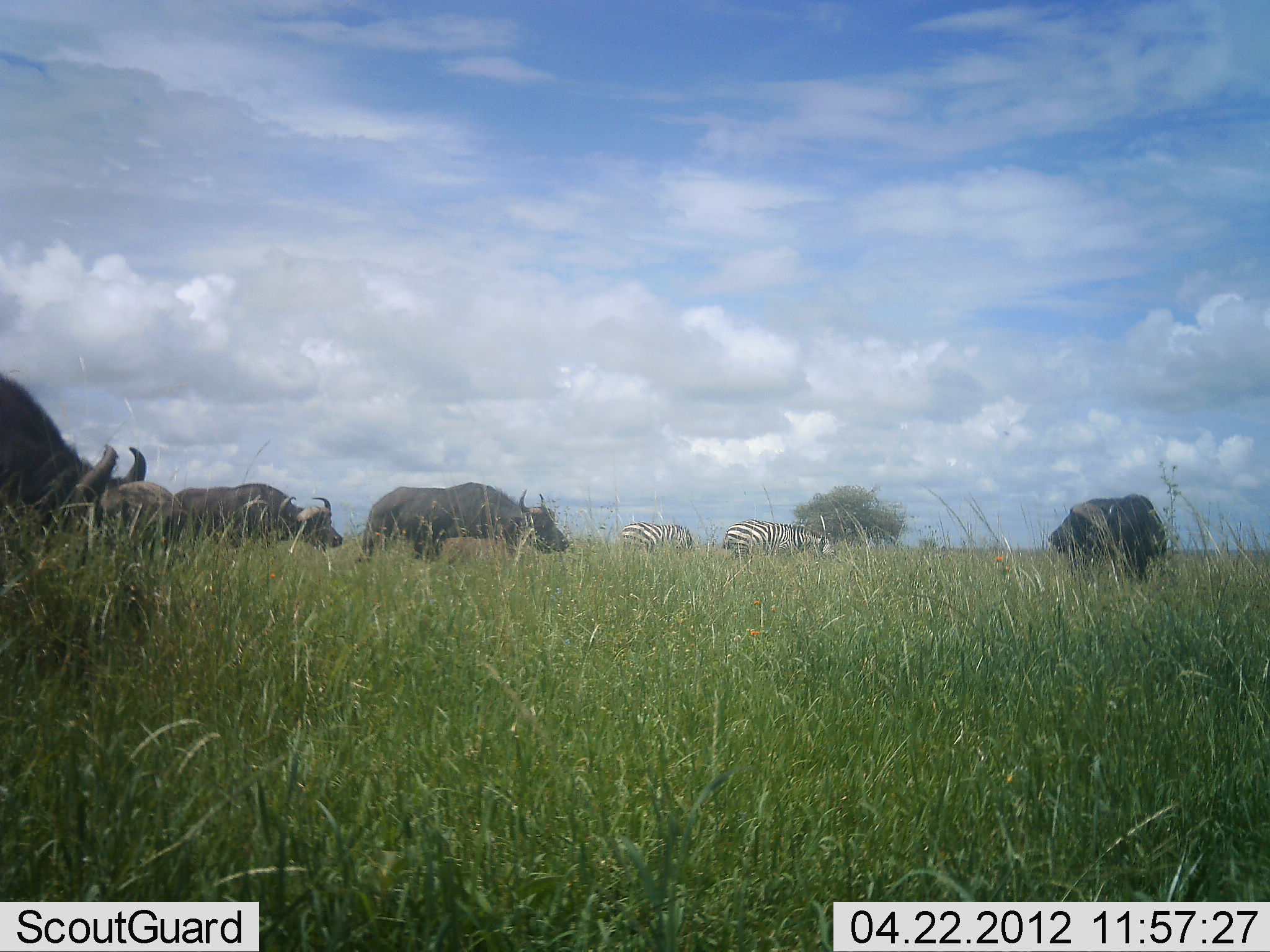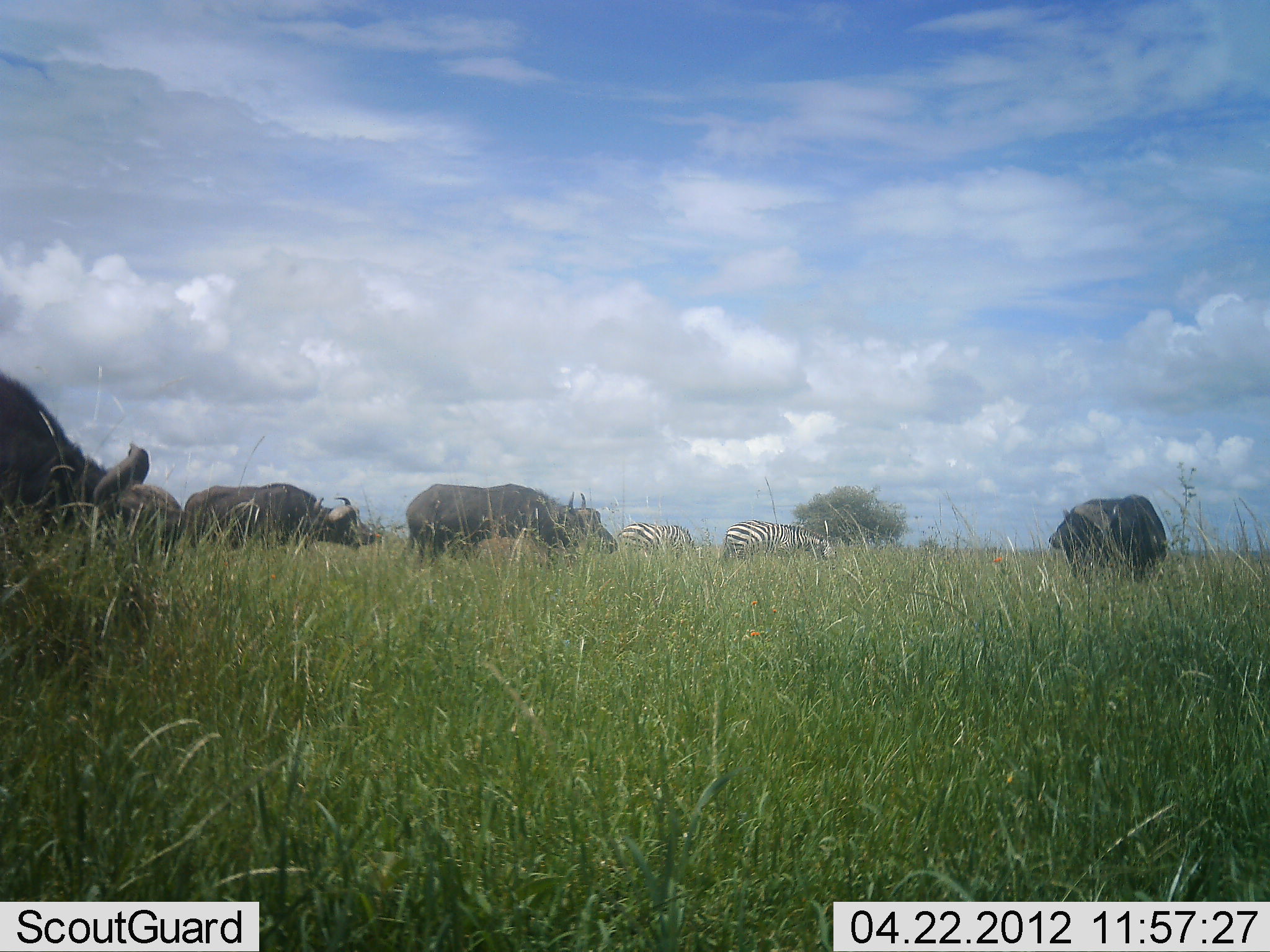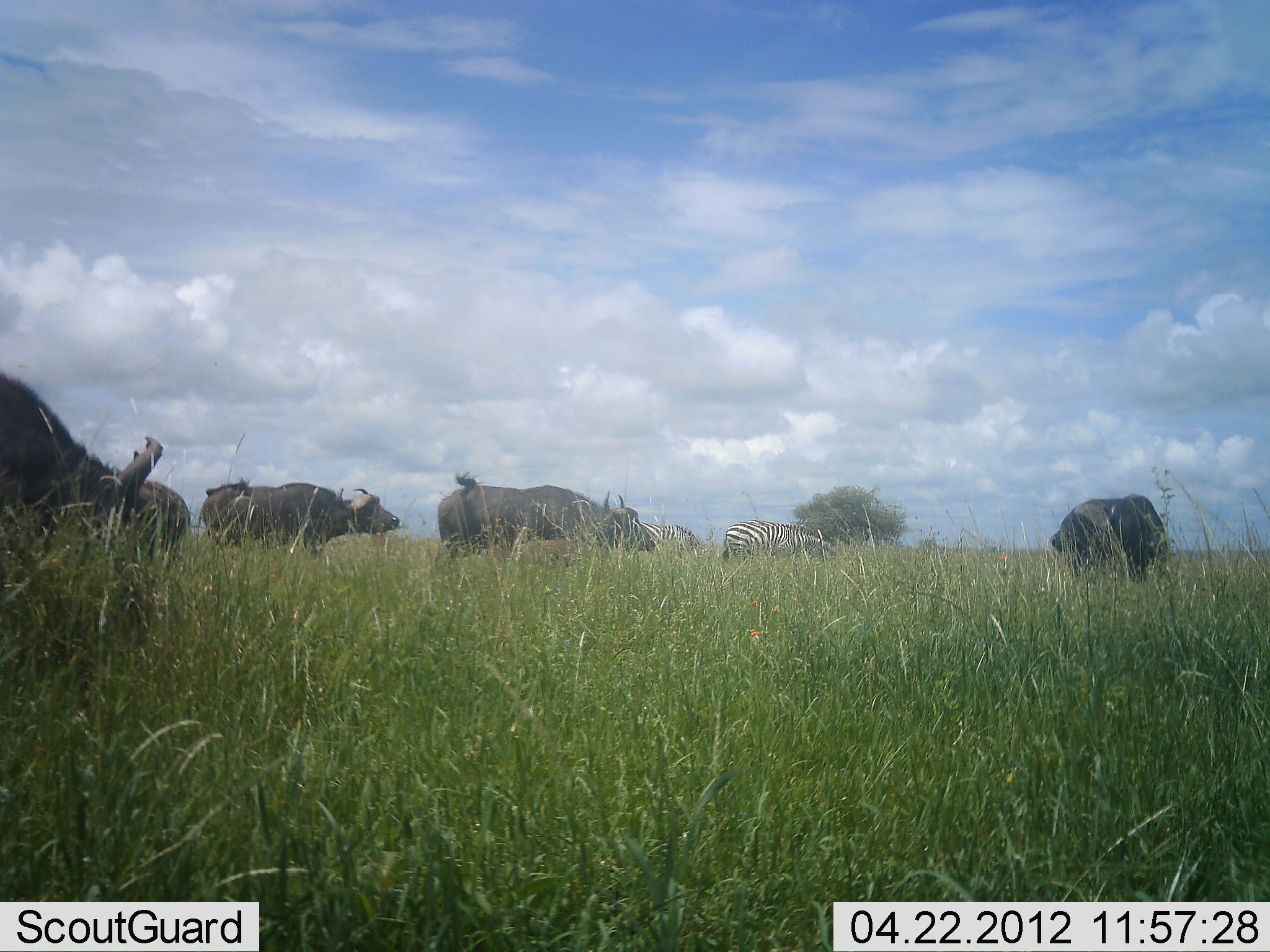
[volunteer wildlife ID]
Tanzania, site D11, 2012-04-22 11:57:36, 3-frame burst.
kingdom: Animalia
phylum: Chordata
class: Mammalia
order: Artiodactyla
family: Bovidae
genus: Syncerus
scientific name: Syncerus caffer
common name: cape buffalo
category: buffalo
Buffalo (cape buffalo) (Syncerus caffer), count 4. Behavior (volunteer vote fractions): standing 12%, resting 0%, moving 94%, interacting 0%. Young present (vote fraction): 6%. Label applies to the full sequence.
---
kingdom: Animalia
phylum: Chordata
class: Mammalia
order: Perissodactyla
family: Equidae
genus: Equus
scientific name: Equus quagga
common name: plains zebra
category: zebra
Zebra (plains zebra) (Equus quagga), count 2. Behavior (volunteer vote fractions): standing 12%, resting 0%, moving 18%, interacting 0%. Young present (vote fraction): 0%. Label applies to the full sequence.